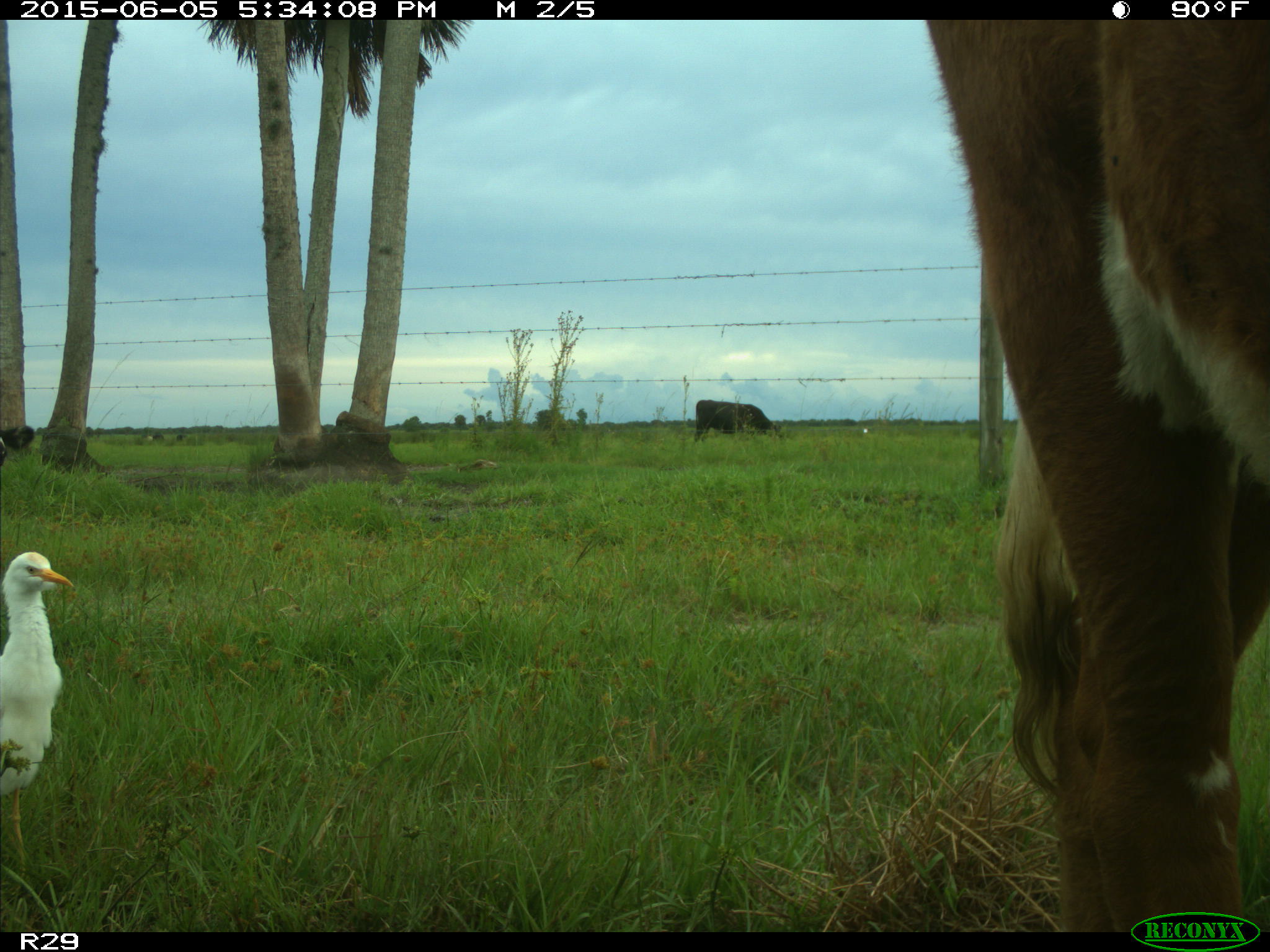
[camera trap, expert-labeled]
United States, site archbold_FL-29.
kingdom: Animalia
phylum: Chordata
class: Mammalia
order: Artiodactyla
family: Bovidae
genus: Bos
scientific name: Bos taurus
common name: domestic cow